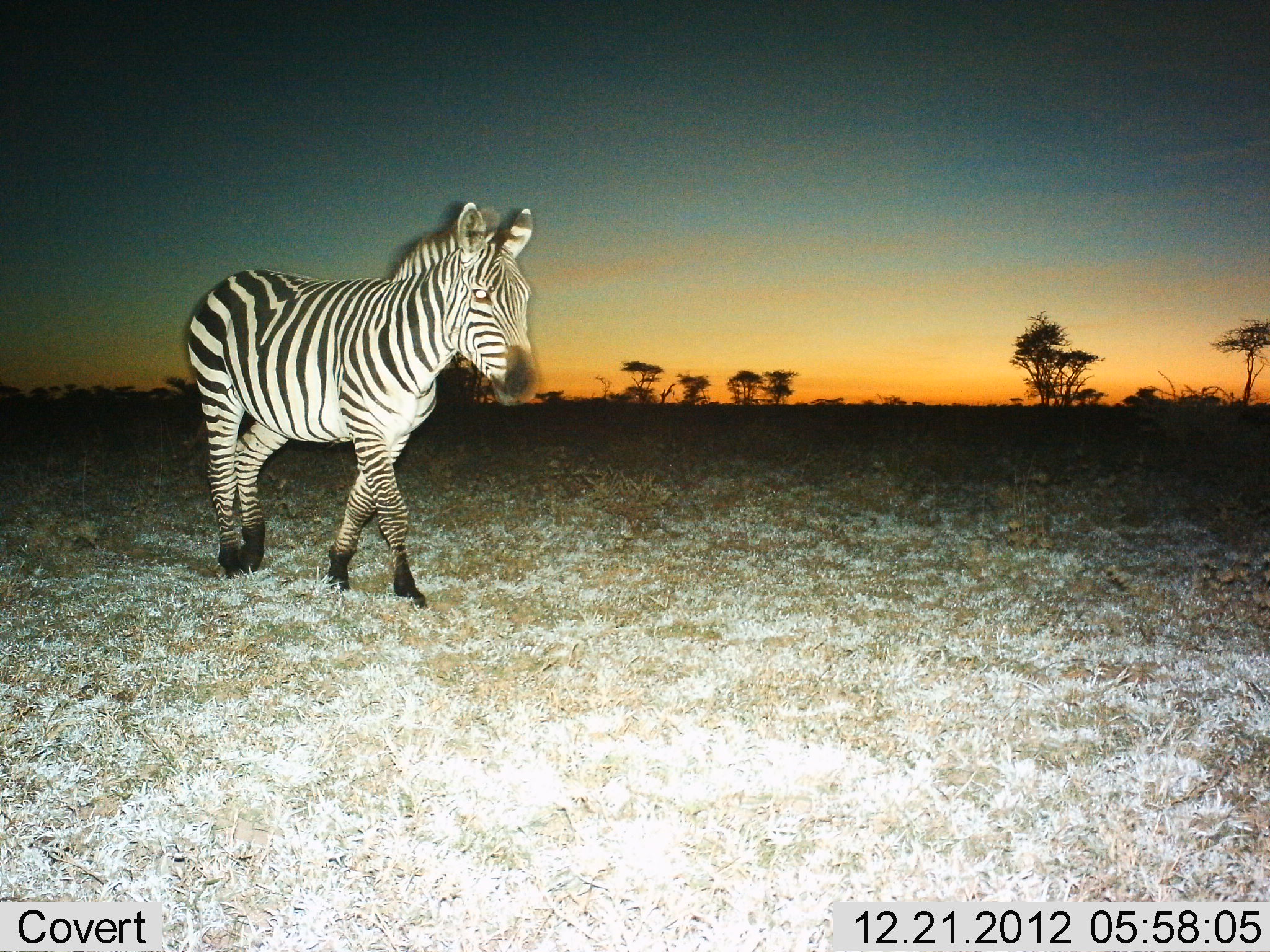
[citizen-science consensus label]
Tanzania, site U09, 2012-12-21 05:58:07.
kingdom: Animalia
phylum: Chordata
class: Mammalia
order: Perissodactyla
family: Equidae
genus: Equus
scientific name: Equus quagga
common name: plains zebra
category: zebra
Zebra (plains zebra) (Equus quagga), count 1. Behavior (volunteer vote fractions): standing 40%, resting 0%, moving 80%, interacting 0%. Young present (vote fraction): 0%. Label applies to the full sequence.